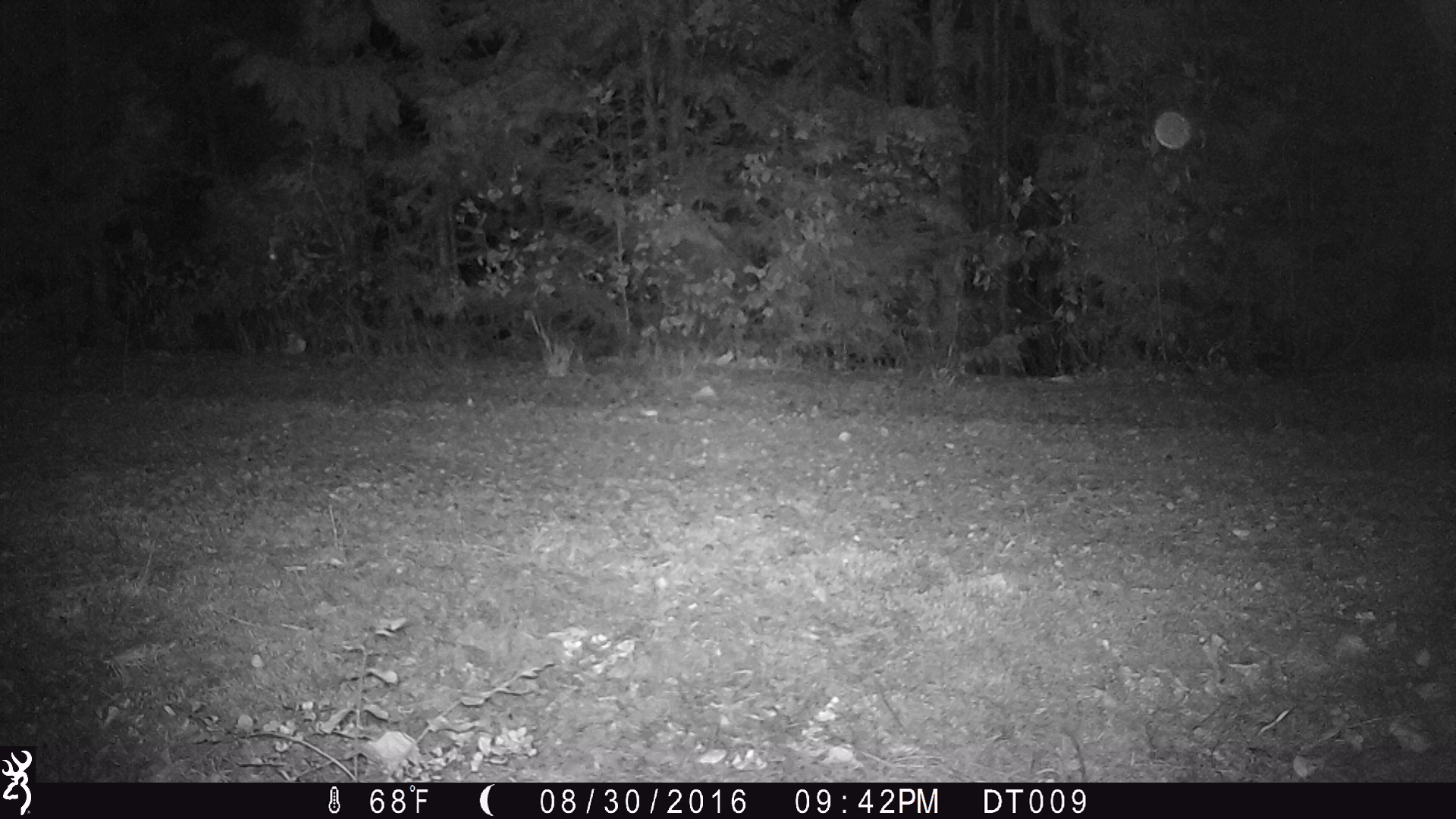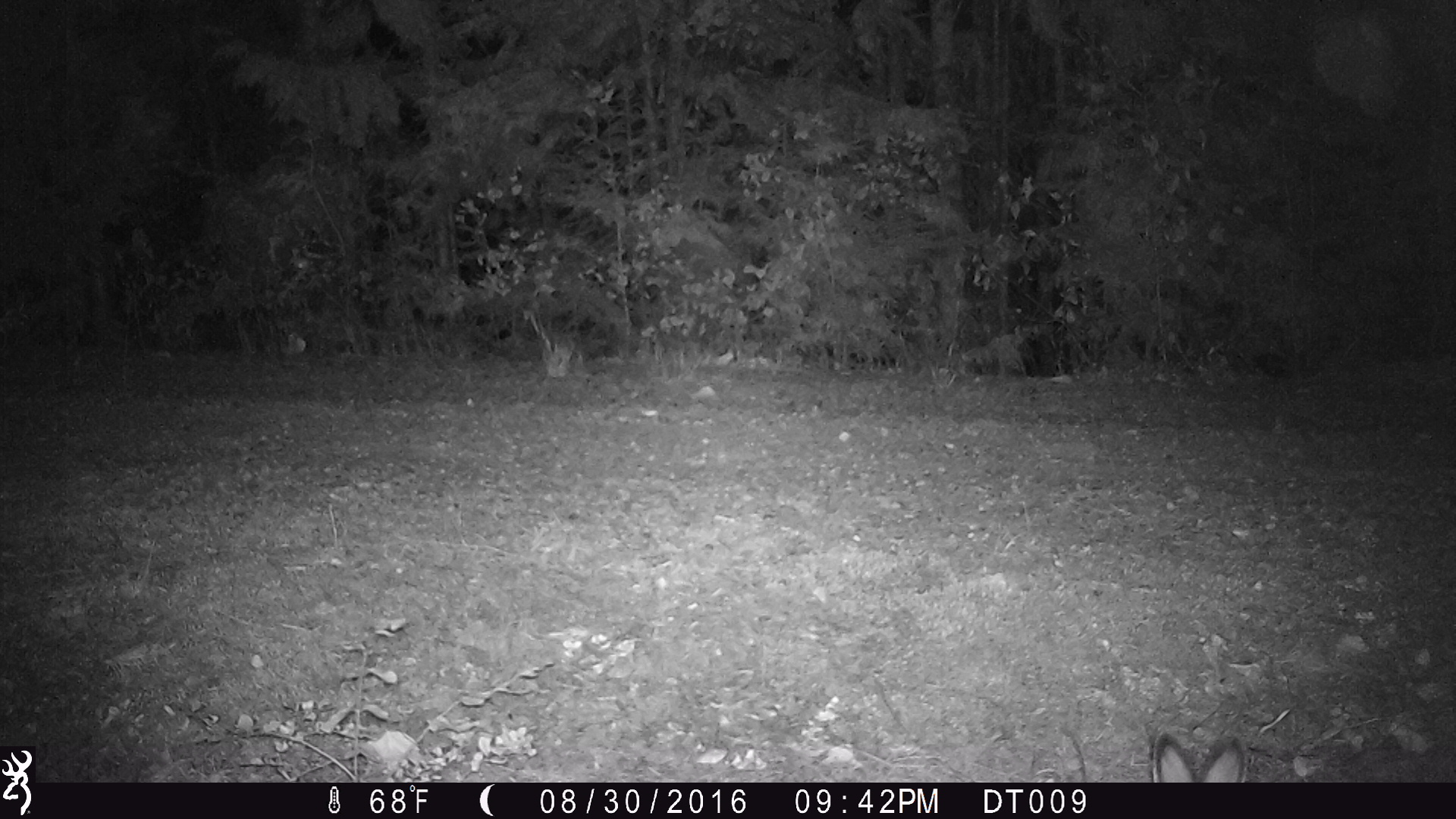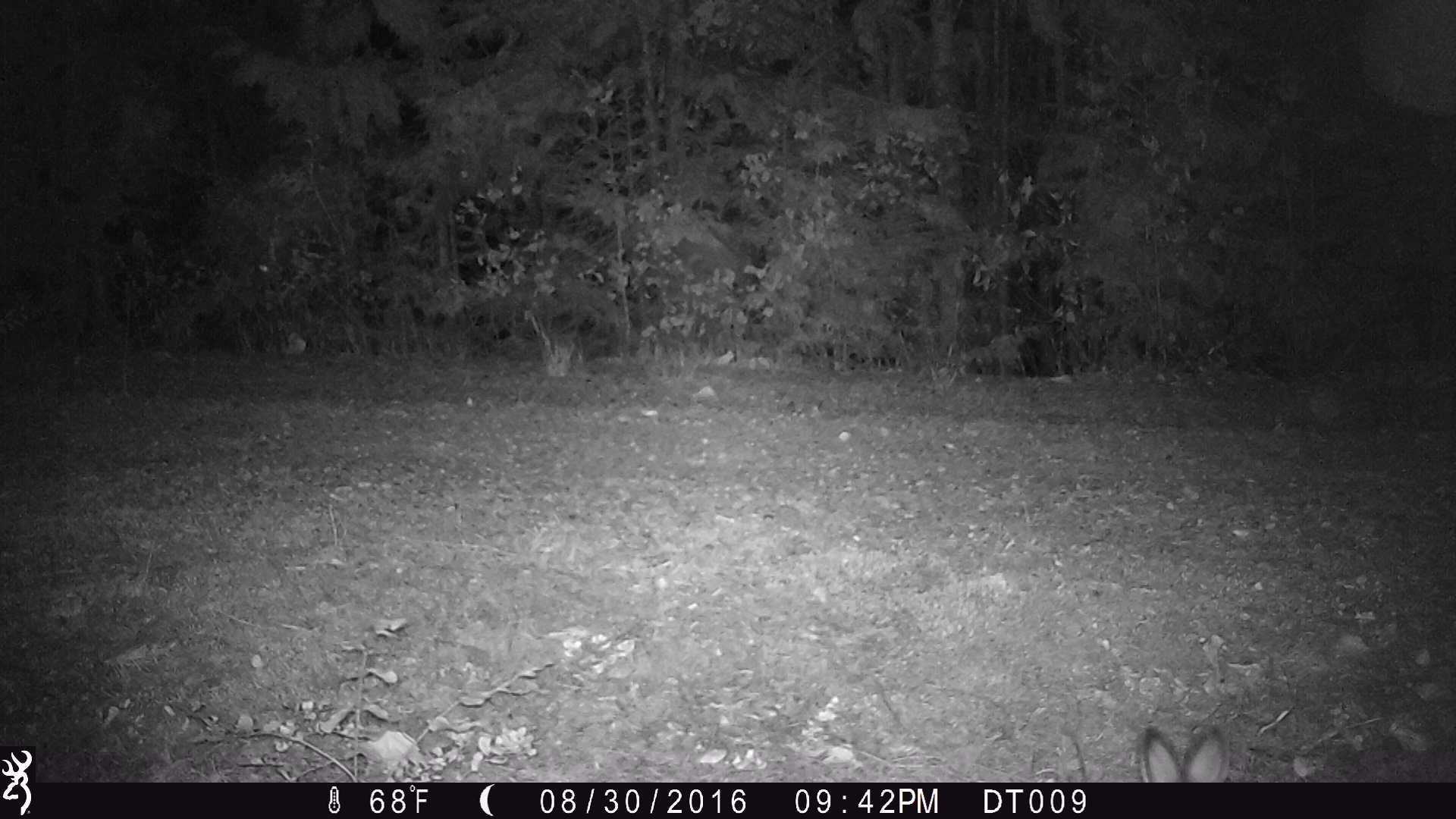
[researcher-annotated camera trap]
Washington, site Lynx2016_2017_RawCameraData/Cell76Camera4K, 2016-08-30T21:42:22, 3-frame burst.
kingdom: Animalia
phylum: Chordata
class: Mammalia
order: Lagomorpha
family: Leporidae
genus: Lepus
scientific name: Lepus americanus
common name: snowshoe hare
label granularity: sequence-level